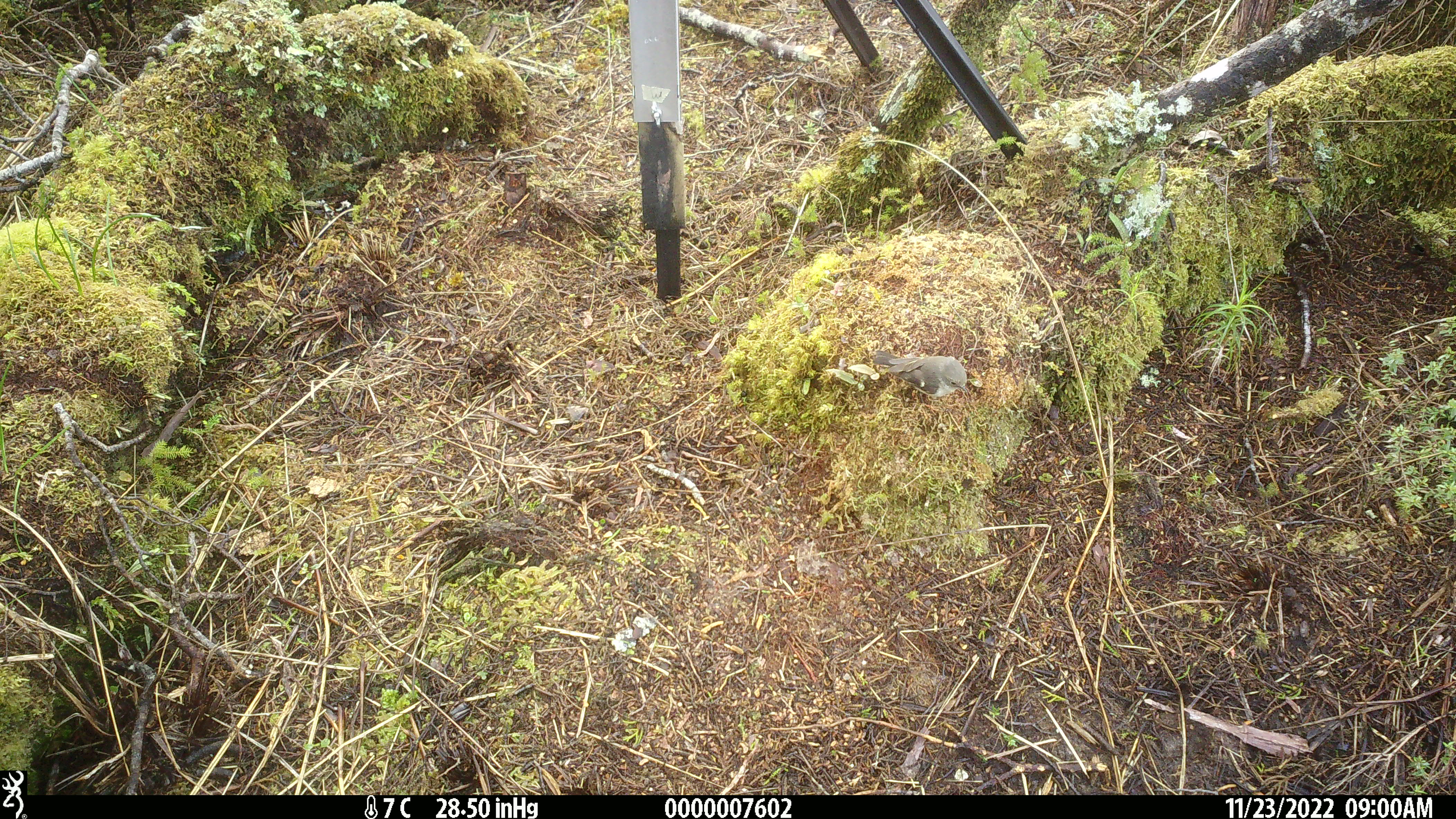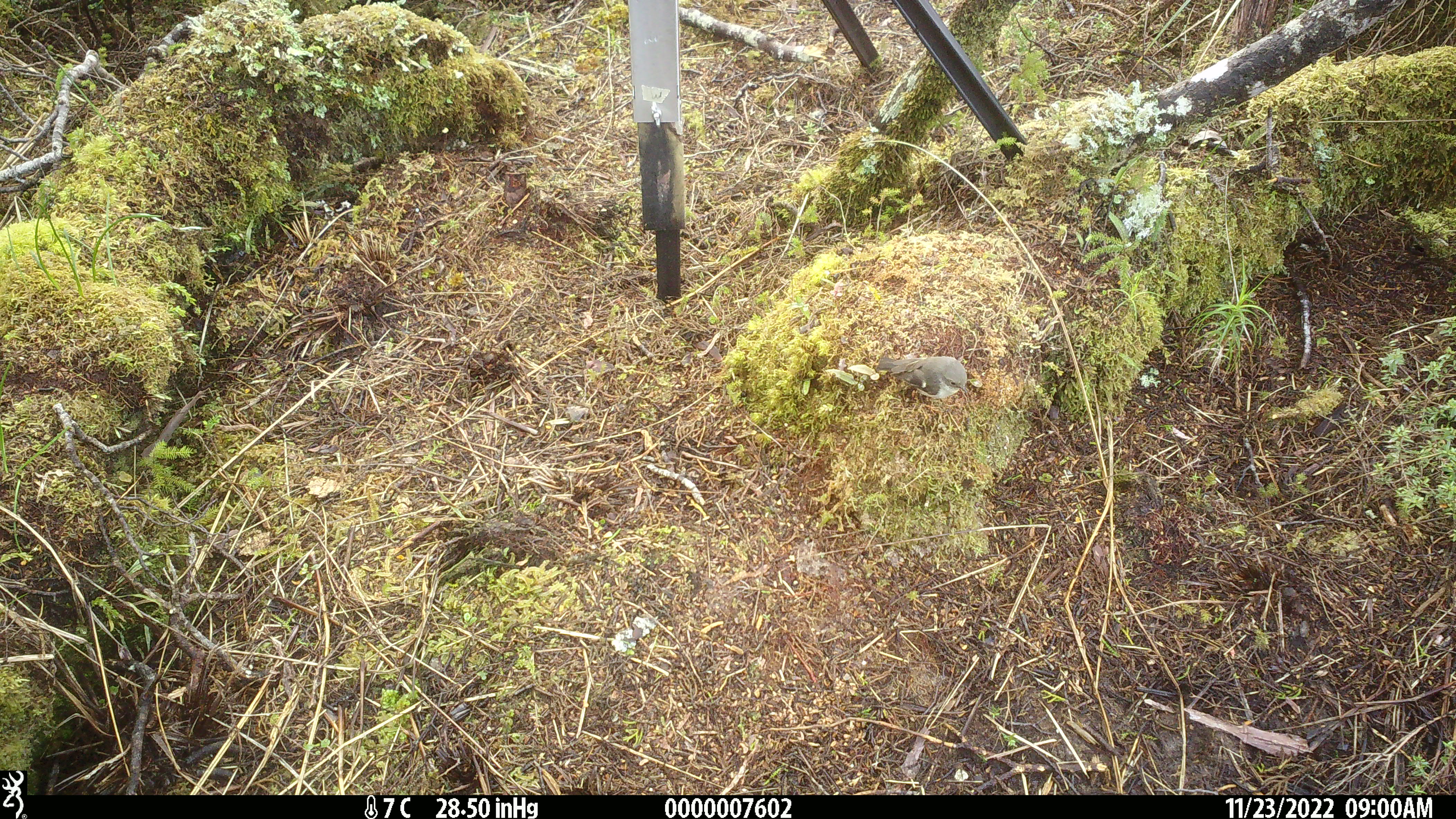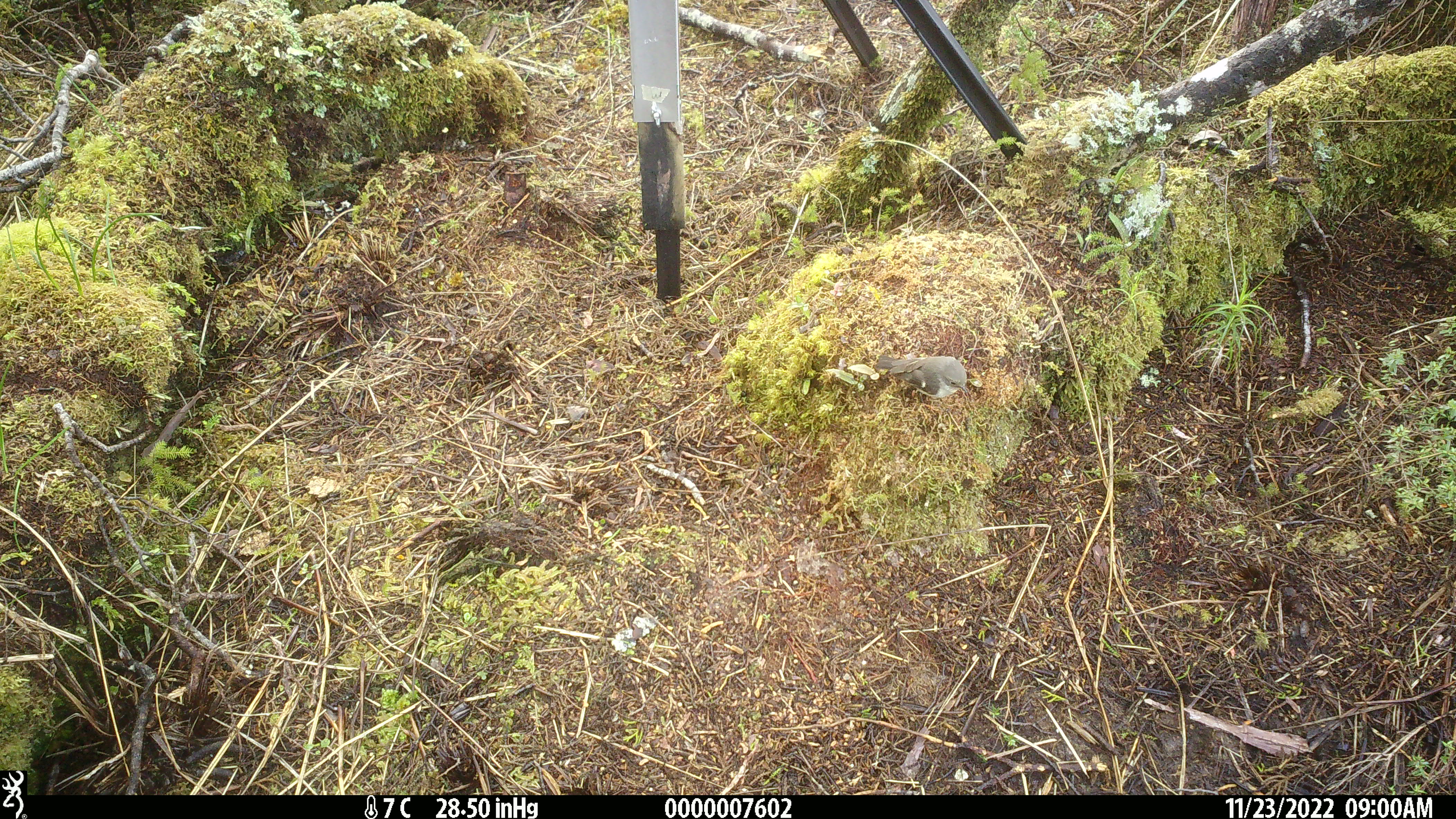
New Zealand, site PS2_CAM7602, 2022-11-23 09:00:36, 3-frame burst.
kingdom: Animalia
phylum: Chordata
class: Aves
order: Passeriformes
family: Petroicidae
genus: Petroica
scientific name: Petroica macrocephala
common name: tomtit